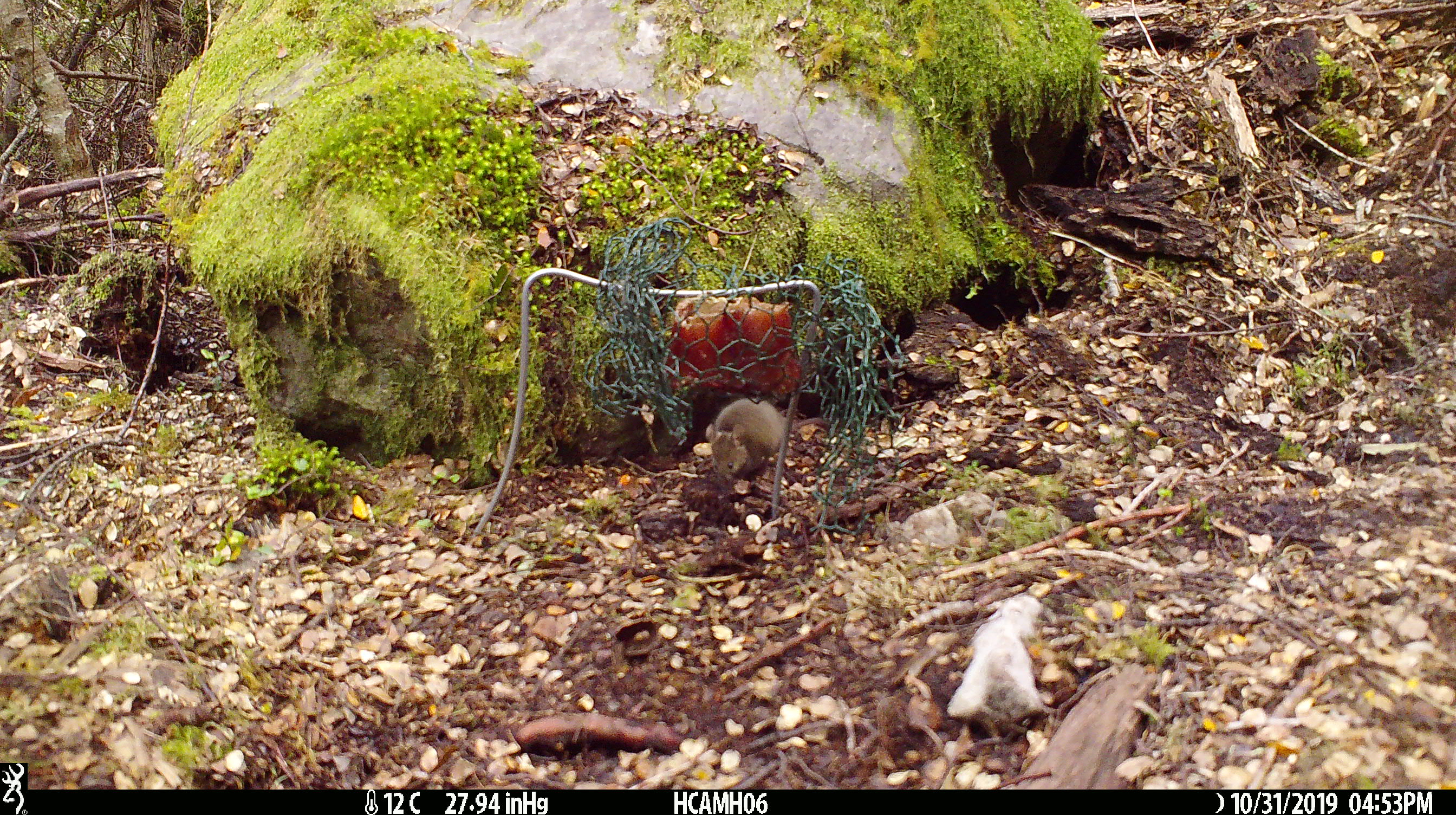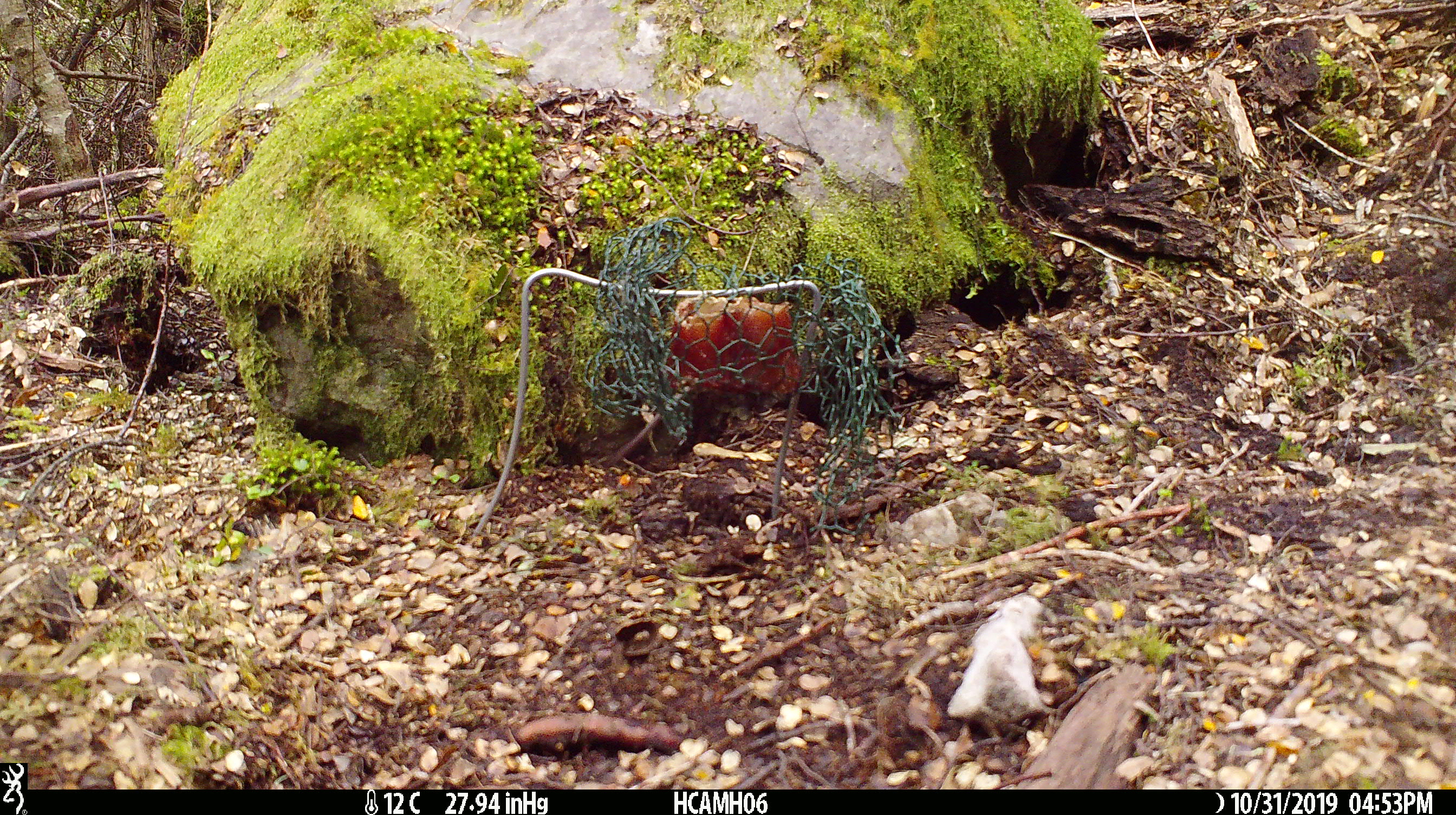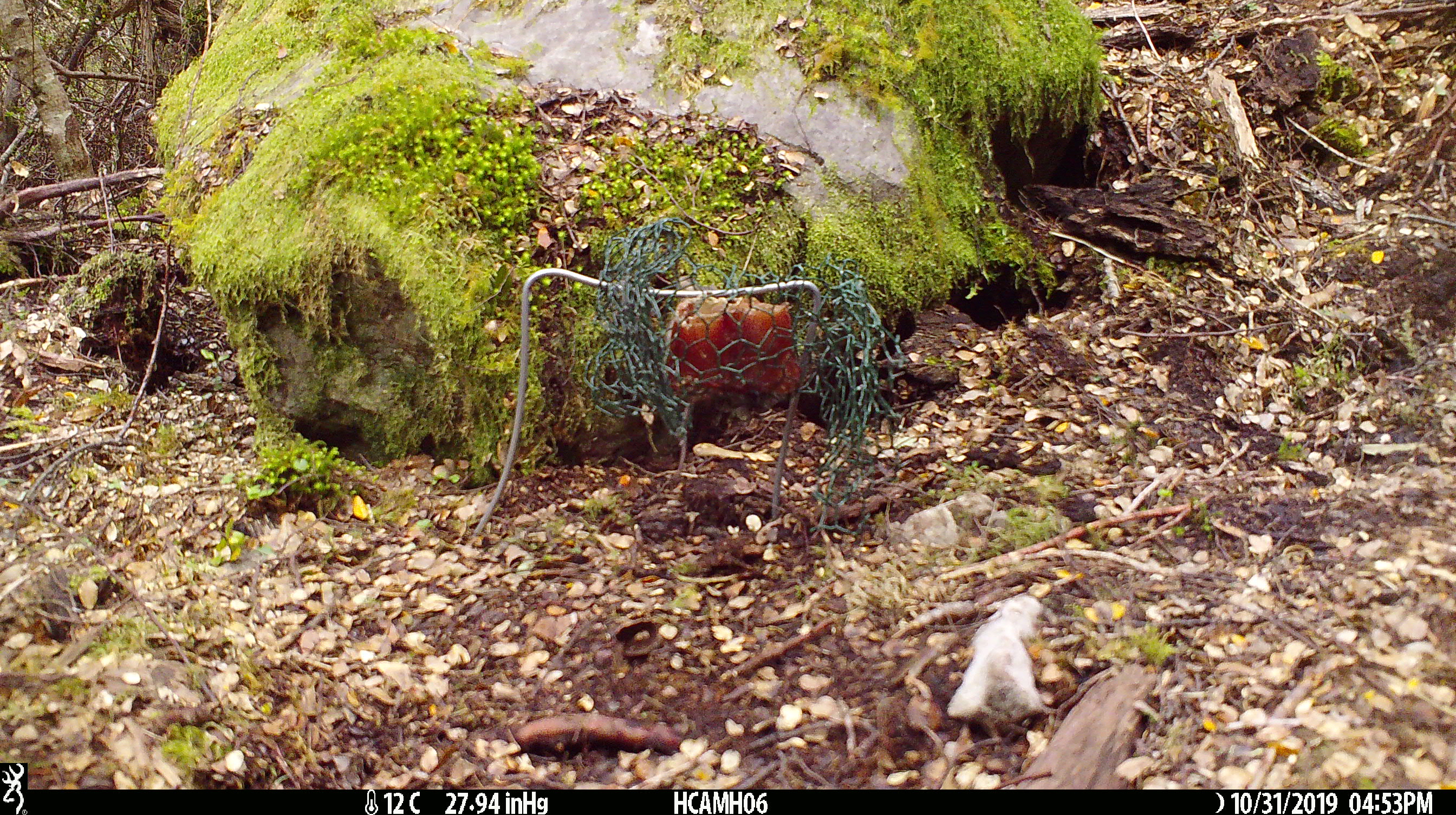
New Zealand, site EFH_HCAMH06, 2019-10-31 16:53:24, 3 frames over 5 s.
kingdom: Animalia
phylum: Chordata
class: Mammalia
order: Rodentia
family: Muridae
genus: Mus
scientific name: Mus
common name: mouse